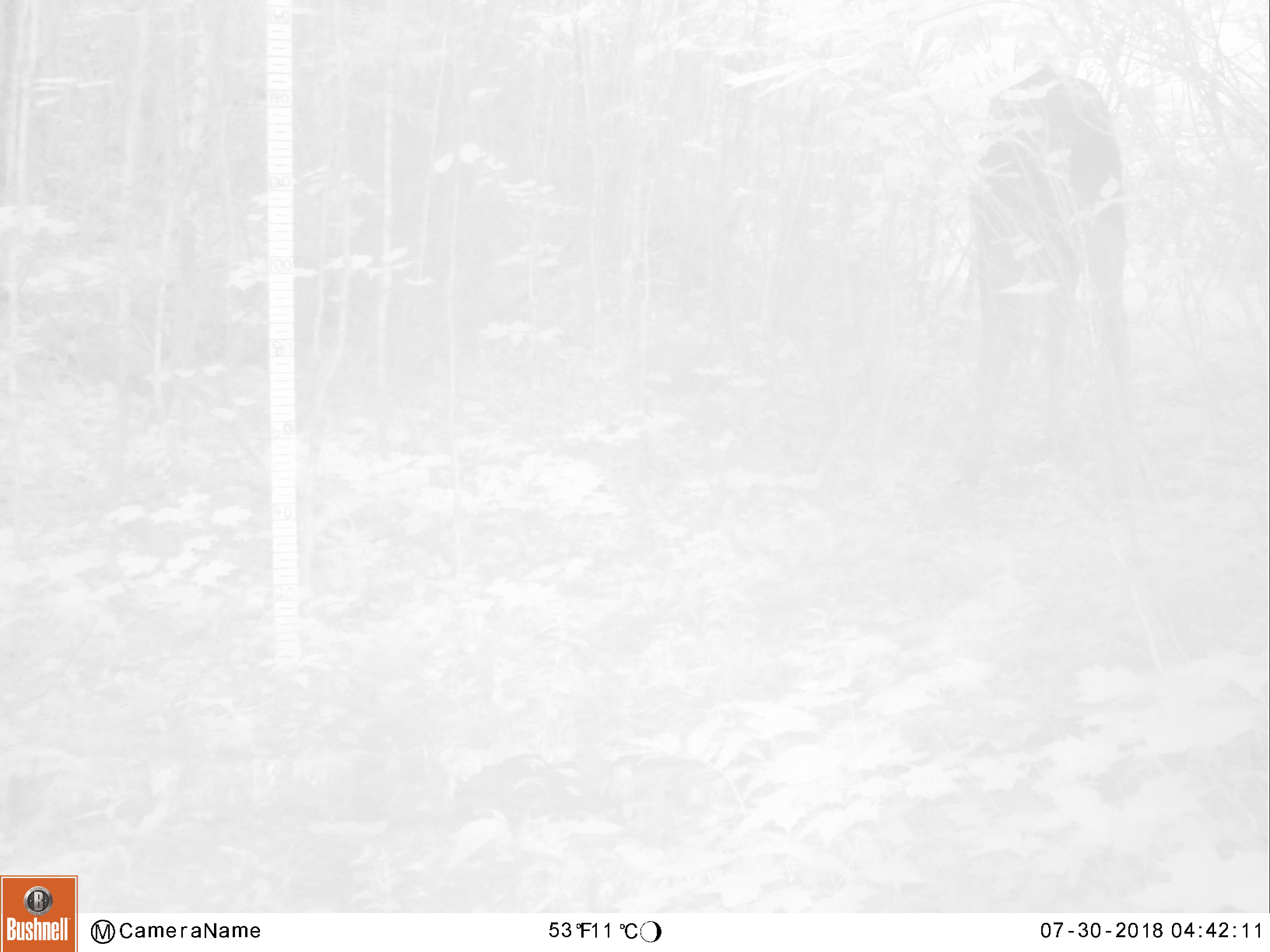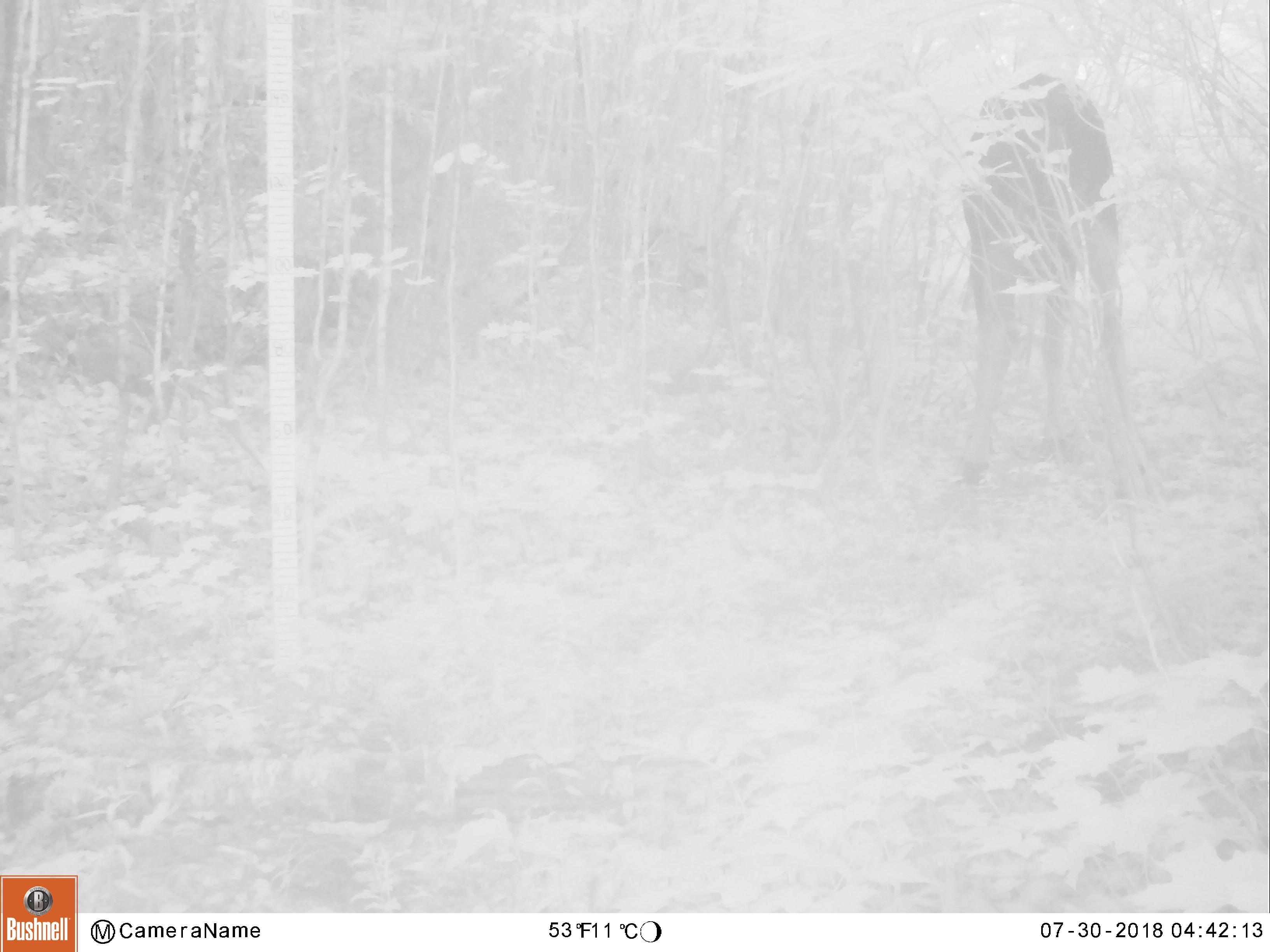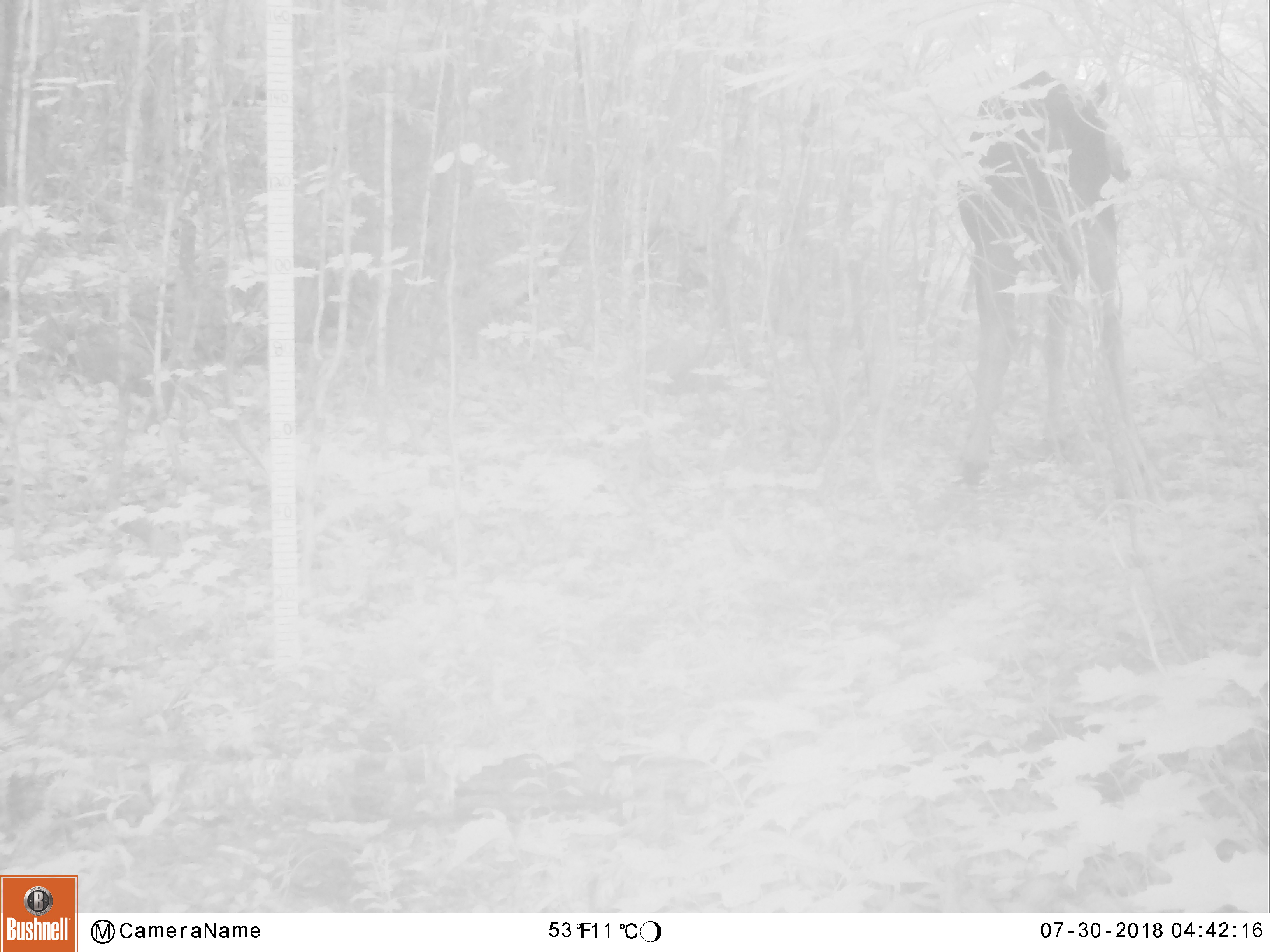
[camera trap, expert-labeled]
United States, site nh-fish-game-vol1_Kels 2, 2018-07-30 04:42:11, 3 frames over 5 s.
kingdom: Animalia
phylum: Chordata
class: Mammalia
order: Artiodactyla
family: Cervidae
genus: Alces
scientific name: Alces alces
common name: moose